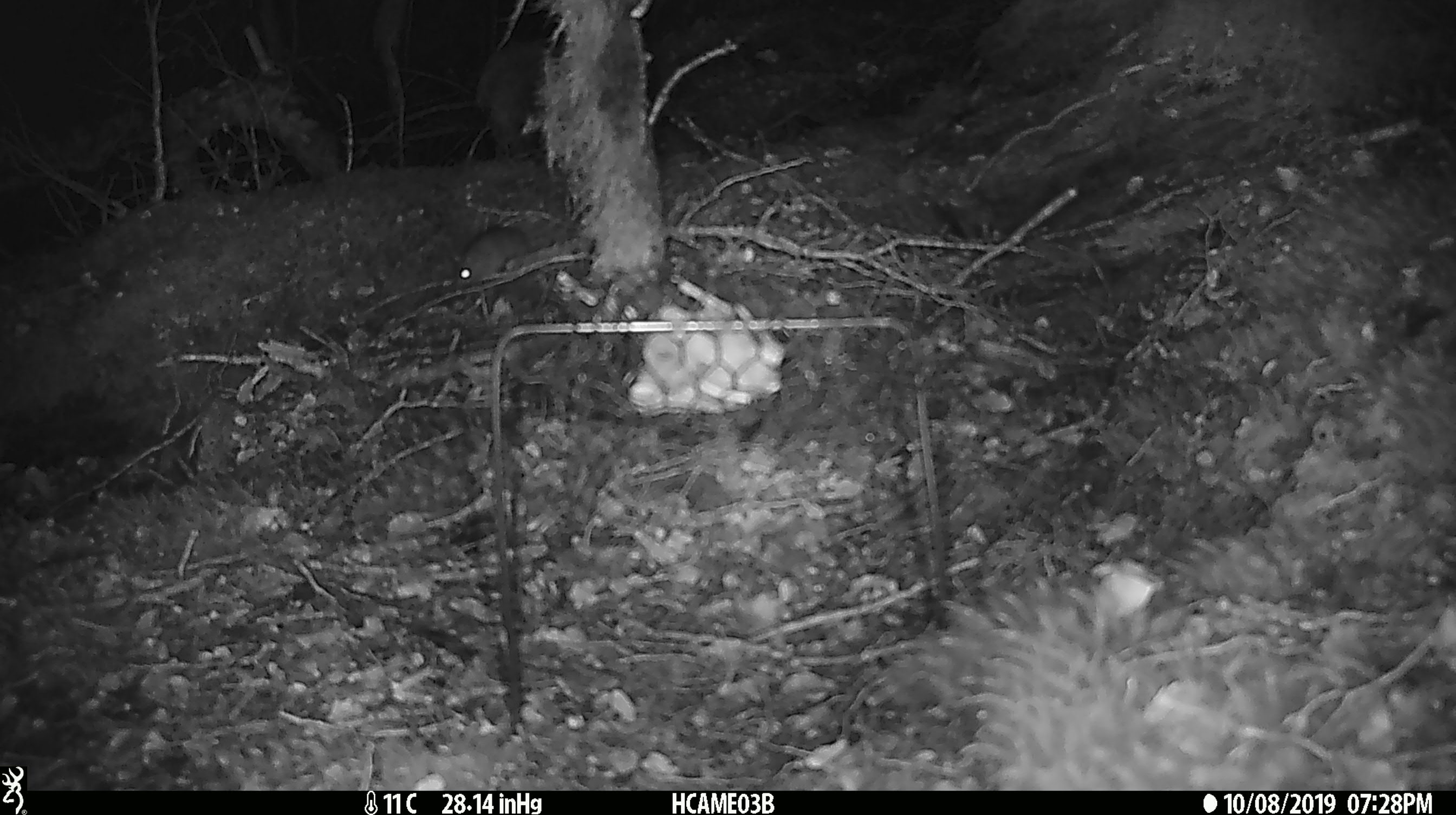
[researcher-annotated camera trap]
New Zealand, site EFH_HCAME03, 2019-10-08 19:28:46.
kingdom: Animalia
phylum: Chordata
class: Mammalia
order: Rodentia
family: Muridae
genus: Mus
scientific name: Mus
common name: mouse